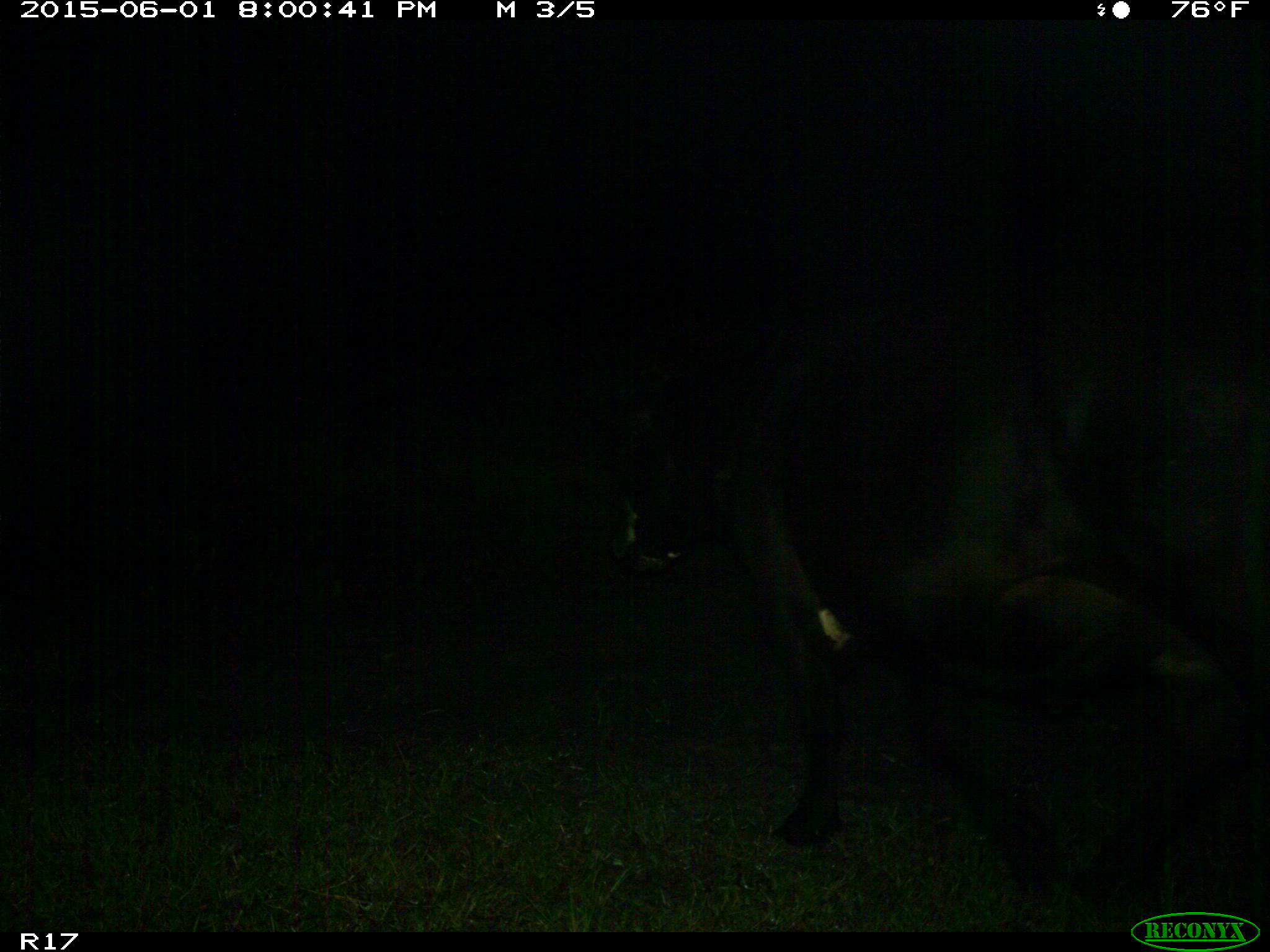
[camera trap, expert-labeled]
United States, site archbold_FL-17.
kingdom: Animalia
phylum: Chordata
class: Mammalia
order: Artiodactyla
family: Bovidae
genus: Bos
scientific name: Bos taurus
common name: domestic cow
Bos taurus (domestic cow).